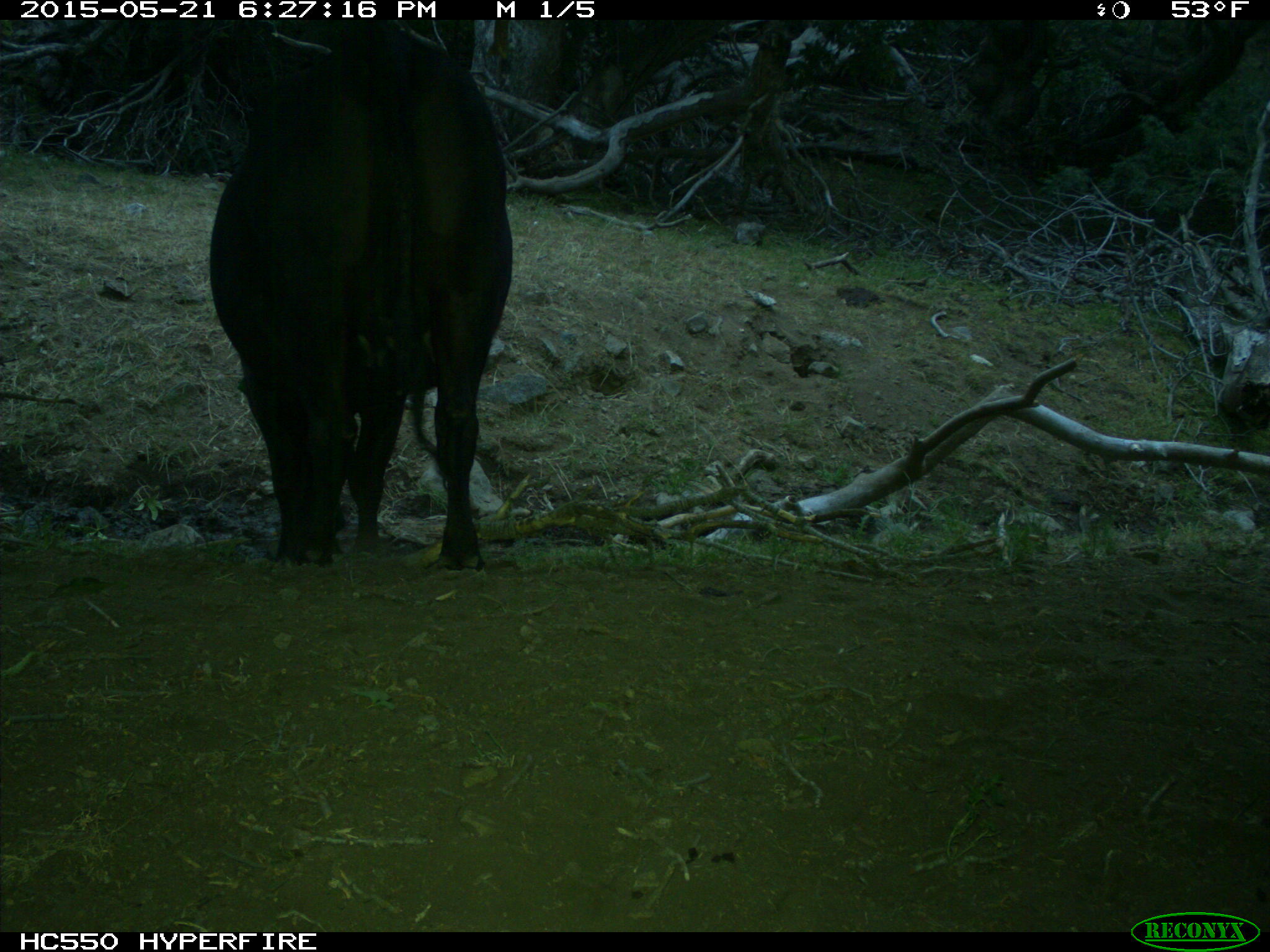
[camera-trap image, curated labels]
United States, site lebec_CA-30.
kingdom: Animalia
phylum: Chordata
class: Mammalia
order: Artiodactyla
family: Bovidae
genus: Bos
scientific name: Bos taurus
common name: domestic cow